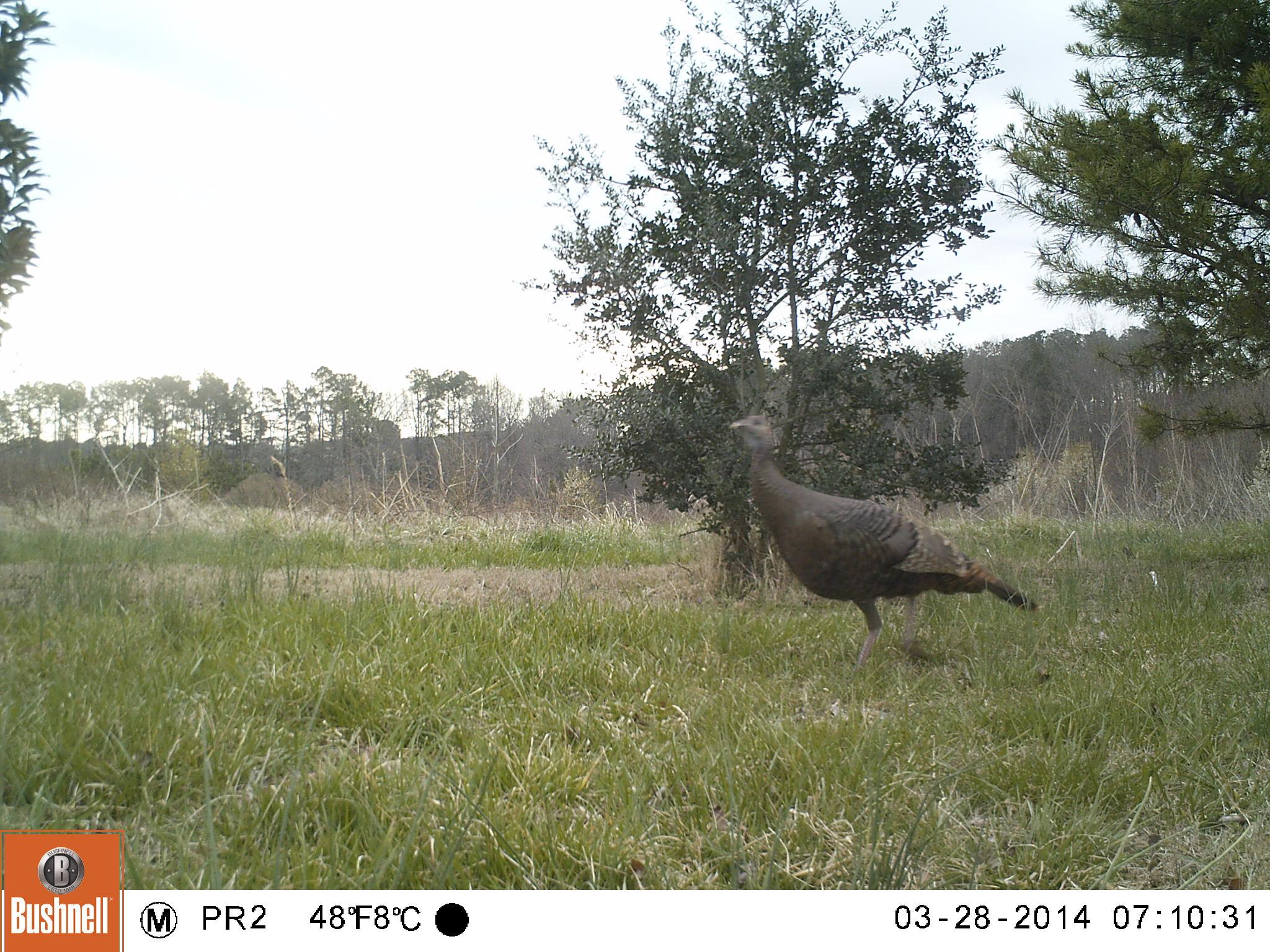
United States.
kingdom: Animalia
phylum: Chordata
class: Aves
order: Galliformes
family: Phasianidae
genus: Meleagris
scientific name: Meleagris gallopavo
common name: wild turkey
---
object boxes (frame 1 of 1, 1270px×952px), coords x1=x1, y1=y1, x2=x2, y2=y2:
Wild Turkey: x1=723, y1=399, x2=1045, y2=678